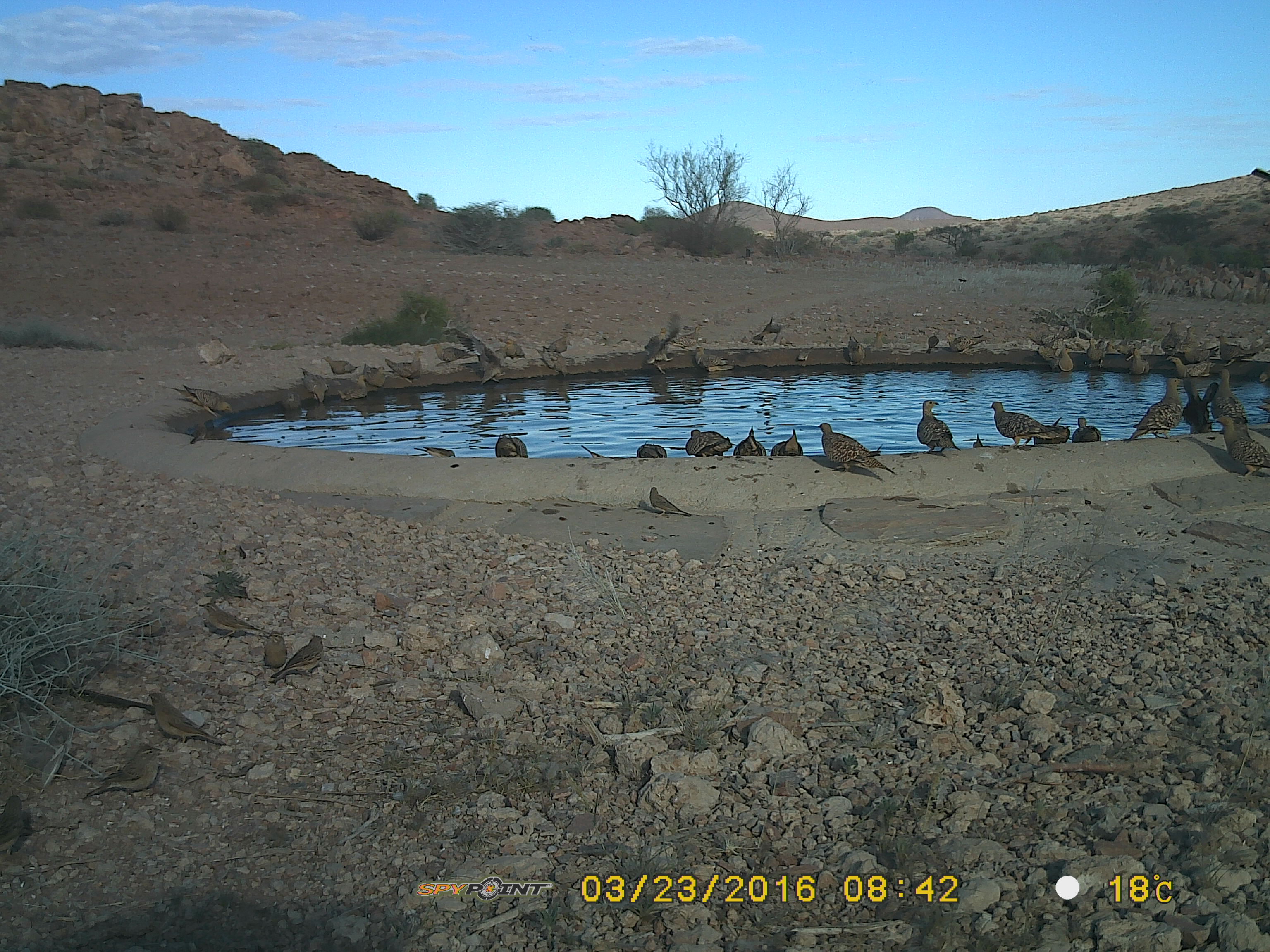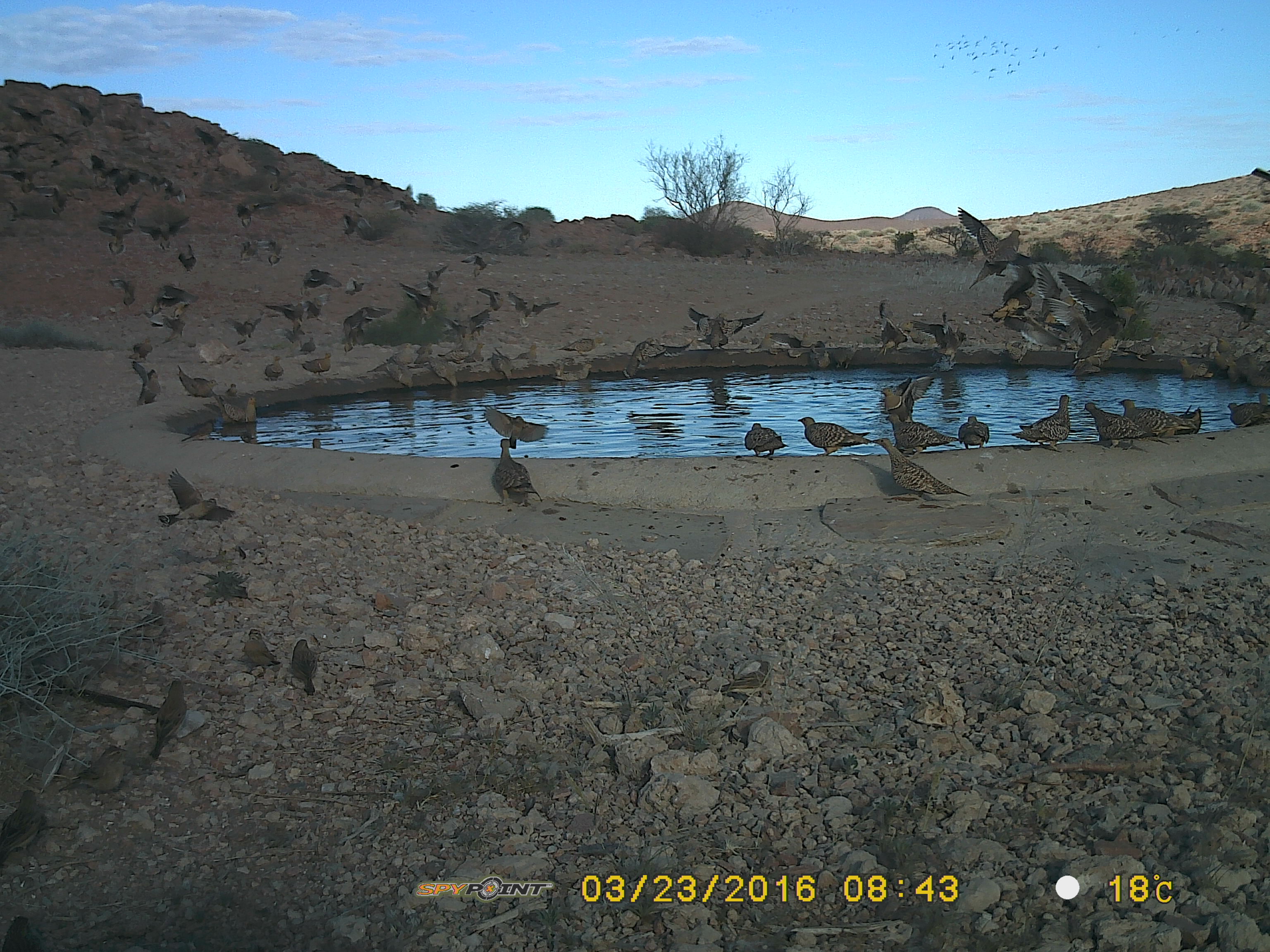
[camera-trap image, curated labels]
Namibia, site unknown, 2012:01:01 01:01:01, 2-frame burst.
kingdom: Animalia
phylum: Chordata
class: Aves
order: Pterocliformes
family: Pteroclidae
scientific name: Pteroclidae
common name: sandgrouse